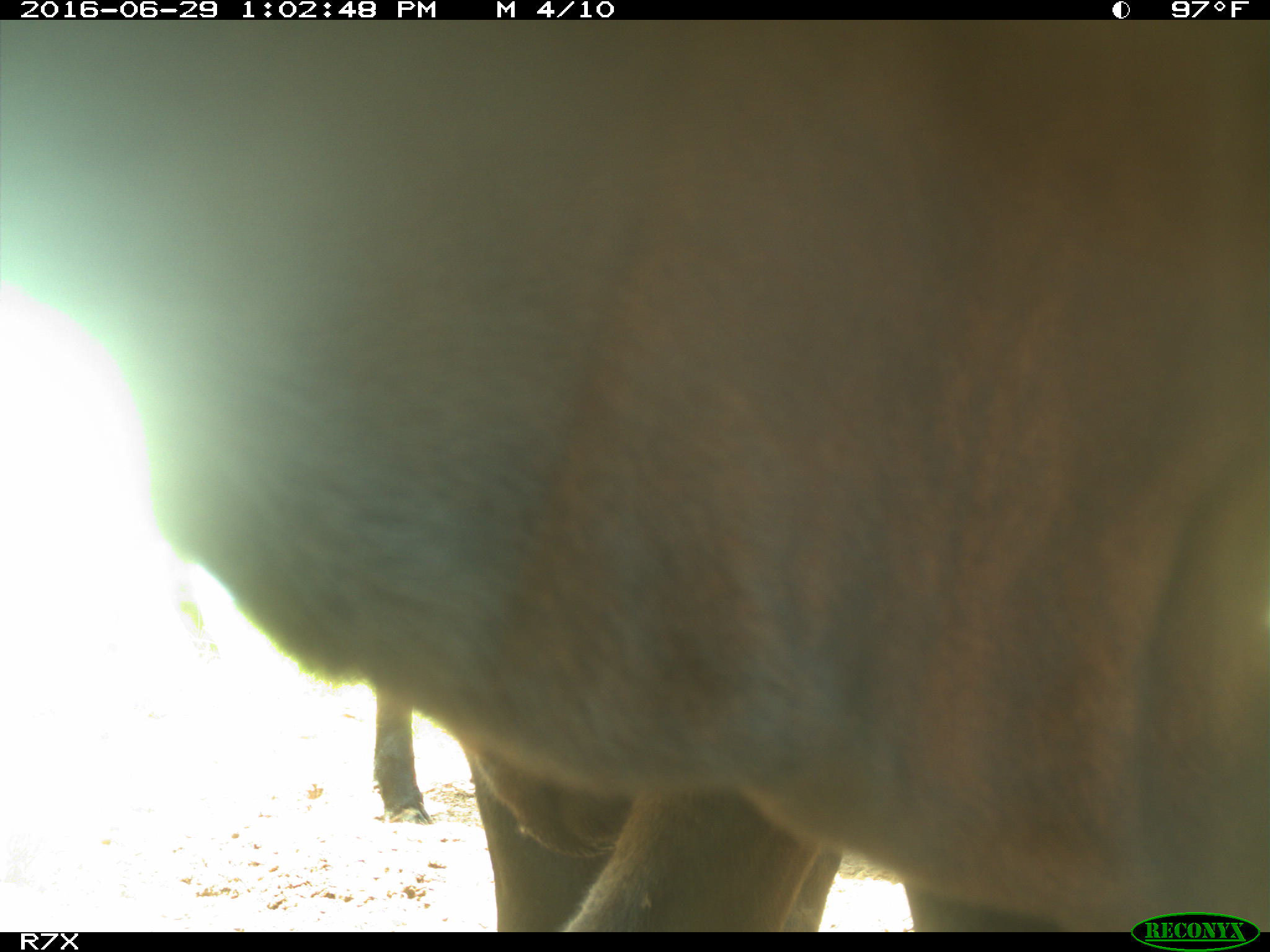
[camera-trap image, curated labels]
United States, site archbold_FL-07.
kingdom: Animalia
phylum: Chordata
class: Mammalia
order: Artiodactyla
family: Bovidae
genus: Bos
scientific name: Bos taurus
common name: domestic cow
Bos taurus (domestic cow).